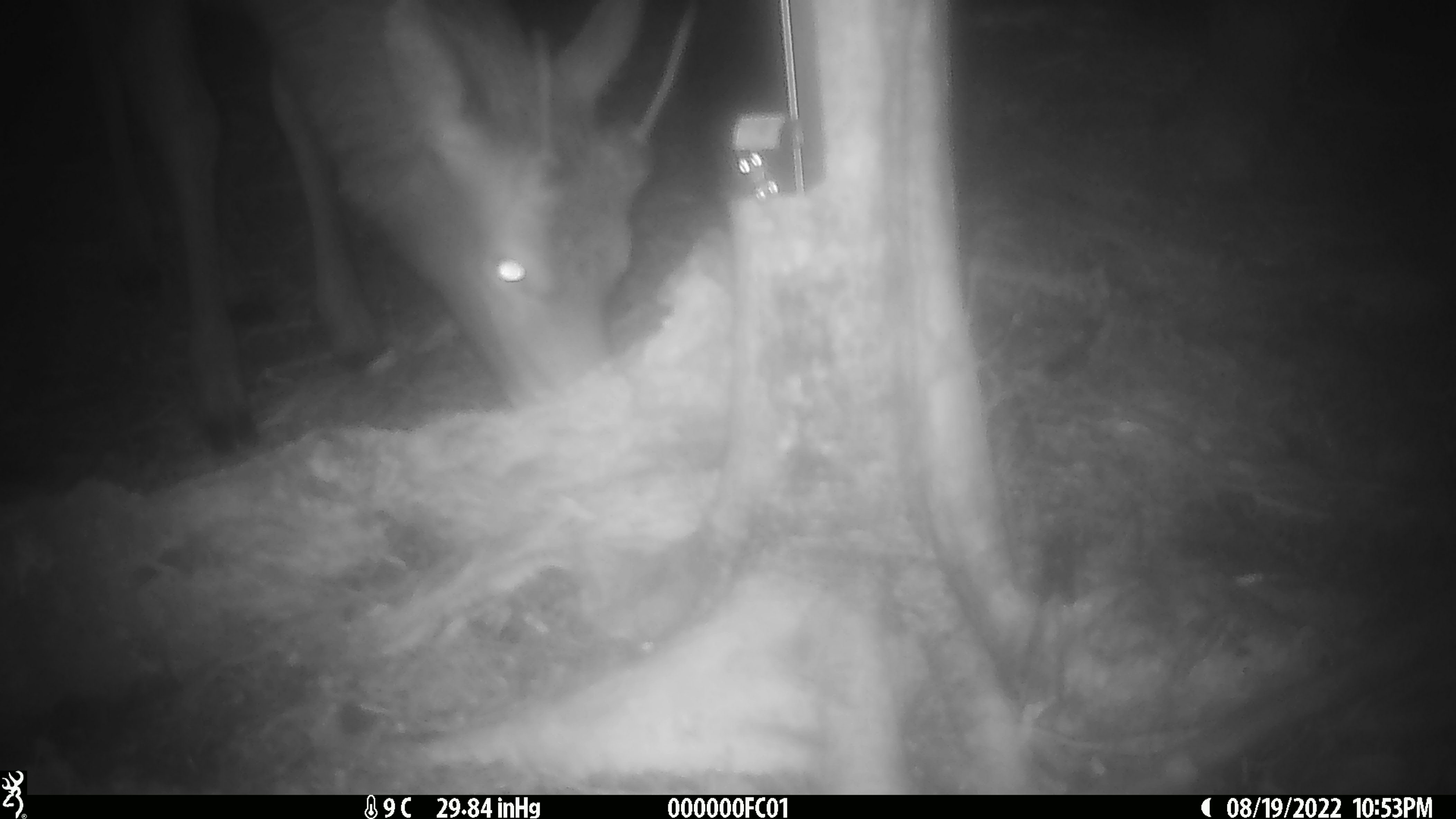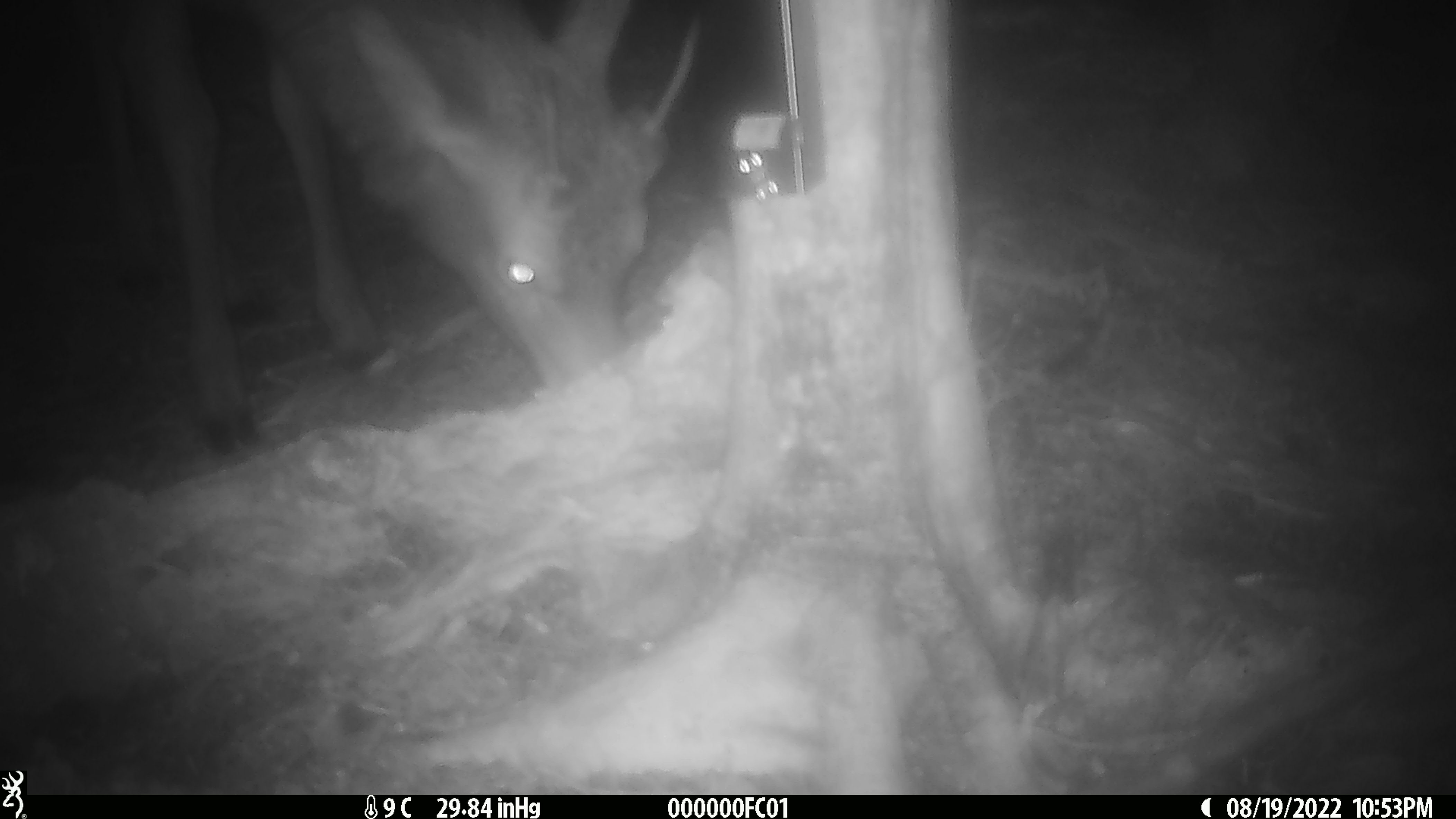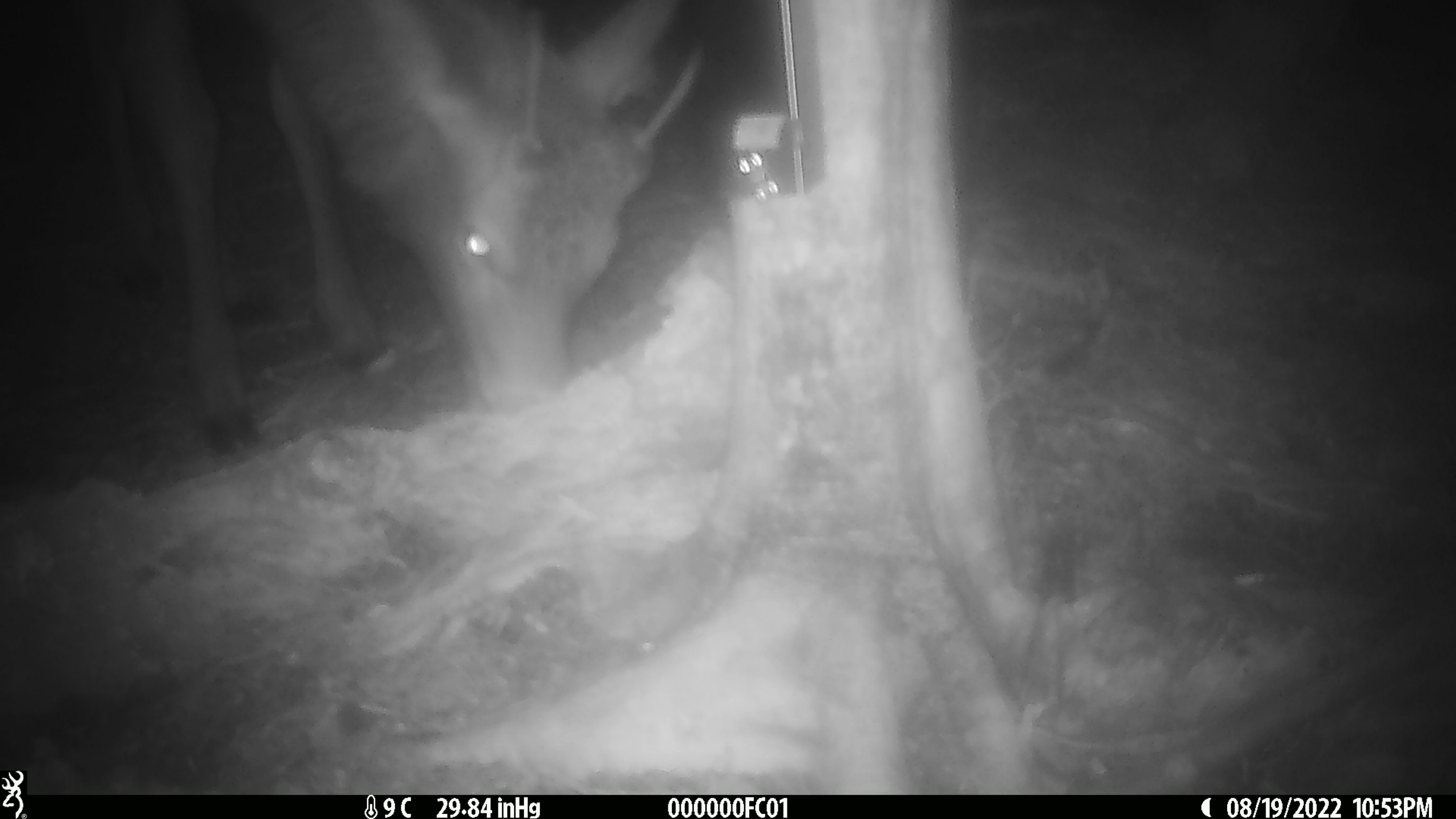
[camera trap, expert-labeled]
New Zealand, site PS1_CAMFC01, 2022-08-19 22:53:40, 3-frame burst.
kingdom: Animalia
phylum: Chordata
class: Mammalia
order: Artiodactyla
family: Cervidae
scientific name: Cervidae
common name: deer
Deer (Cervidae).